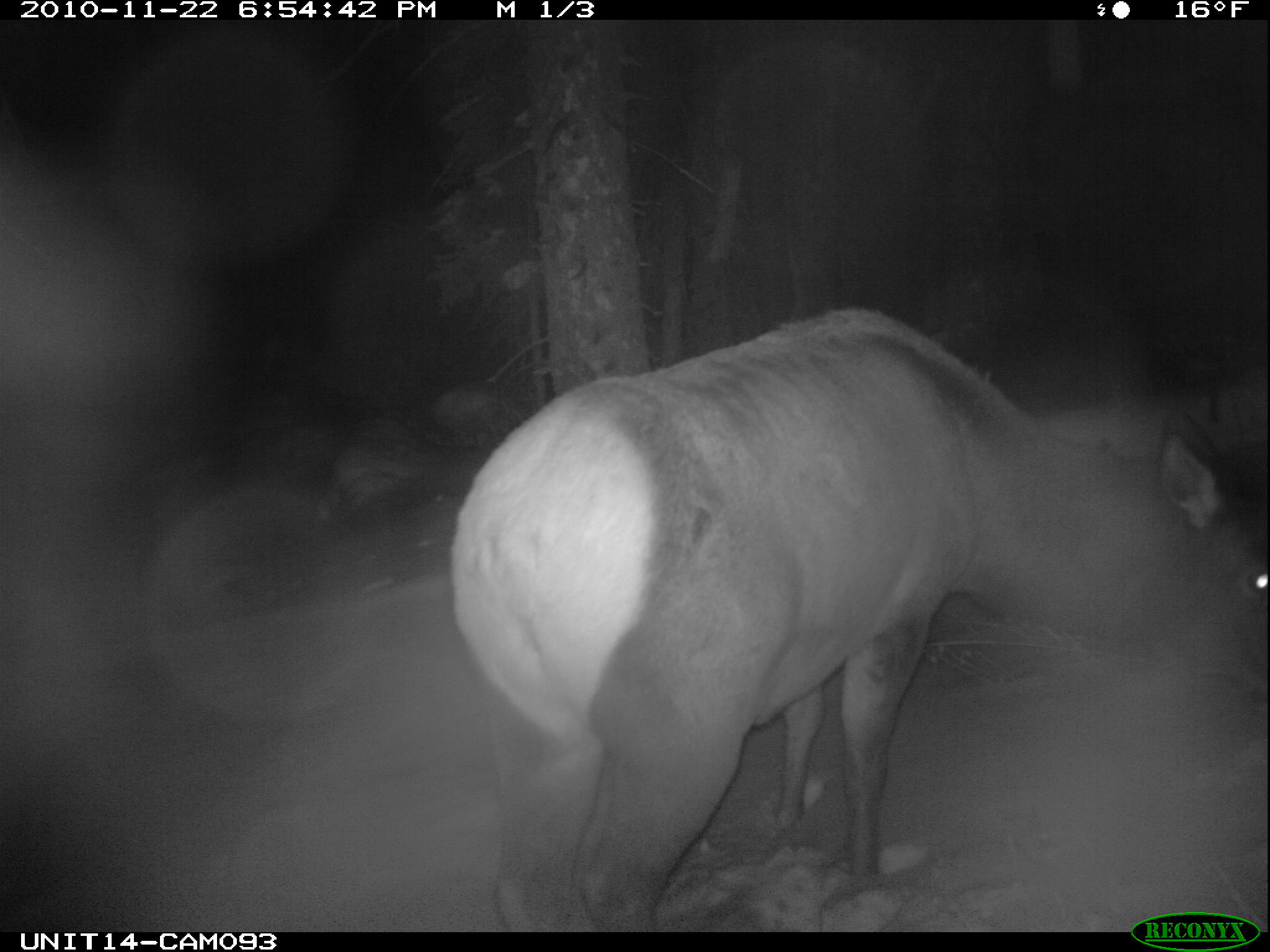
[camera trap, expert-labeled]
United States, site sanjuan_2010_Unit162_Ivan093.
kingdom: Animalia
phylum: Chordata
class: Mammalia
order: Artiodactyla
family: Cervidae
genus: Cervus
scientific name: Cervus elaphus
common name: red deer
Cervus elaphus (red deer).